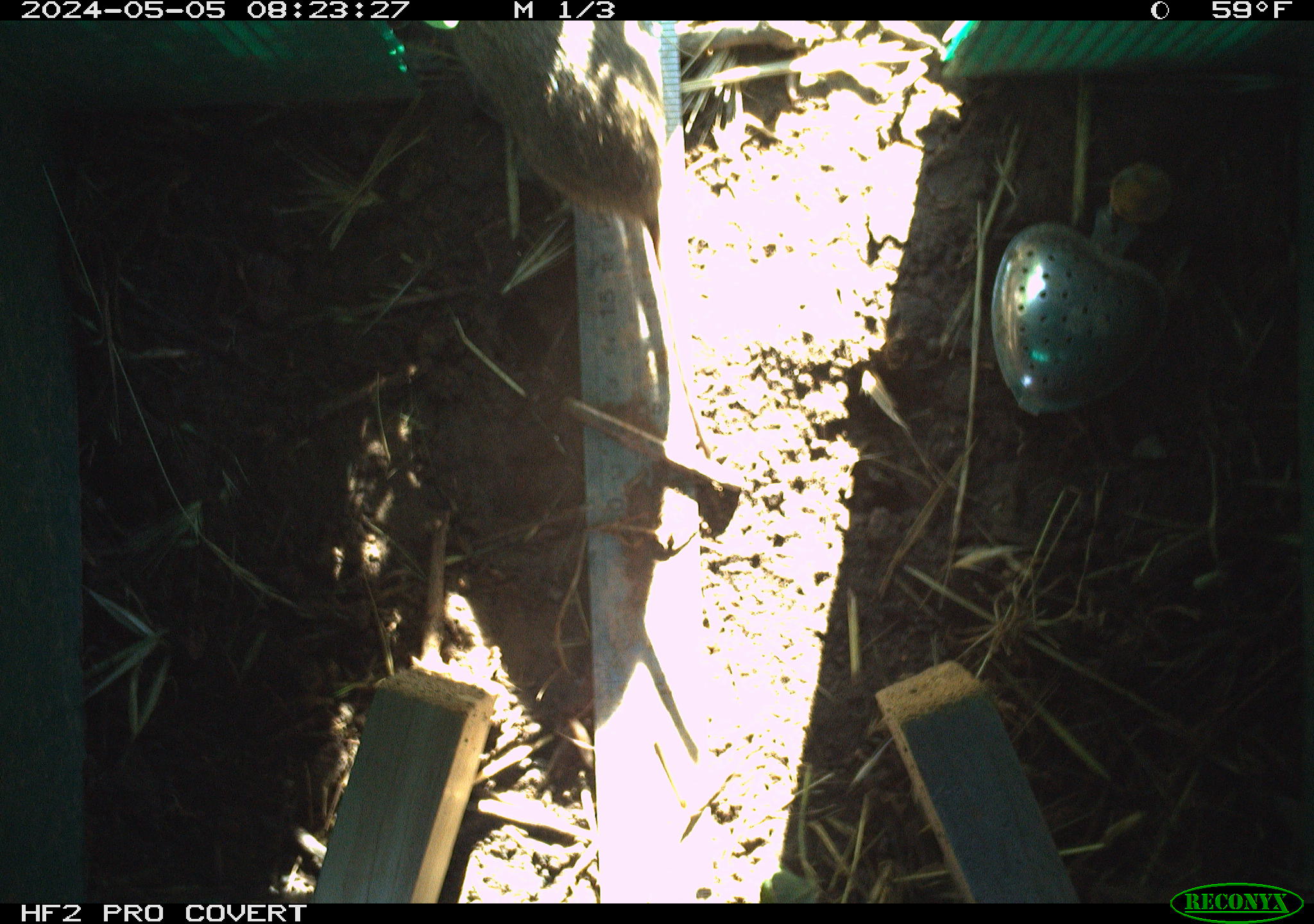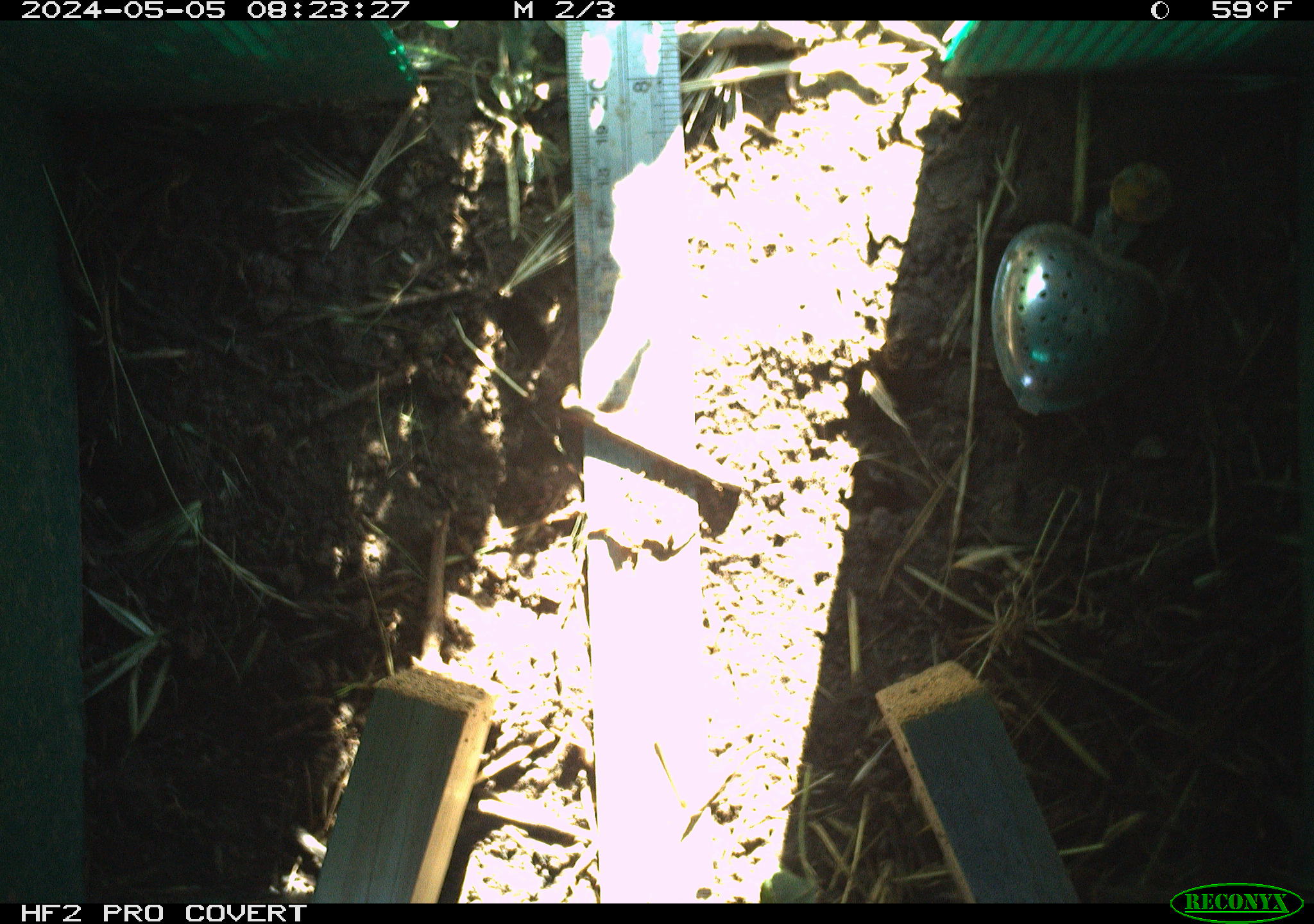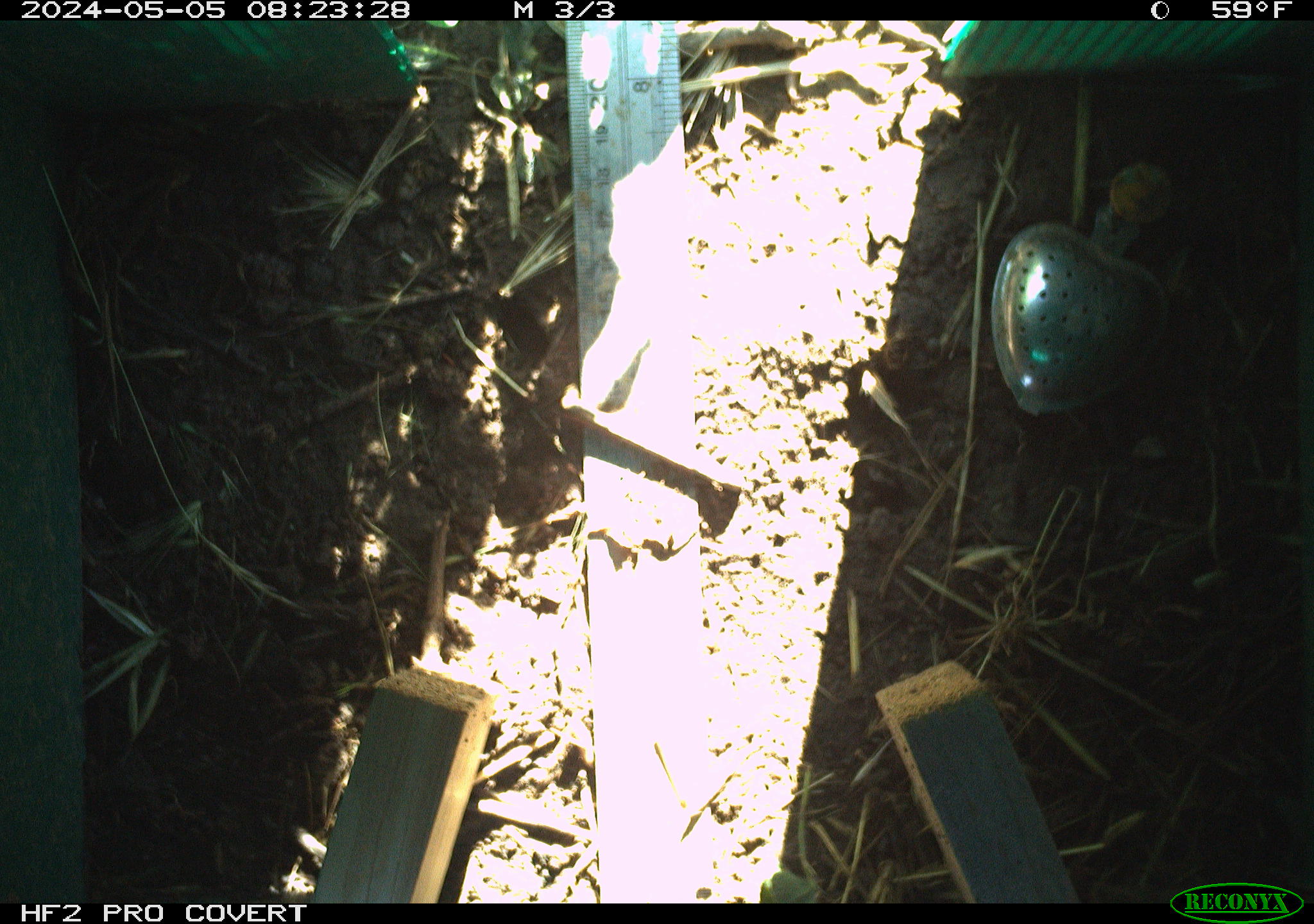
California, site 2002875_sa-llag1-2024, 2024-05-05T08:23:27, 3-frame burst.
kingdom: Animalia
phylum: Chordata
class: Mammalia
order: Rodentia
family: Cricetidae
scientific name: Arvicolinae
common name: voles, lemmings, and muskrats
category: arvicolinae subfamily